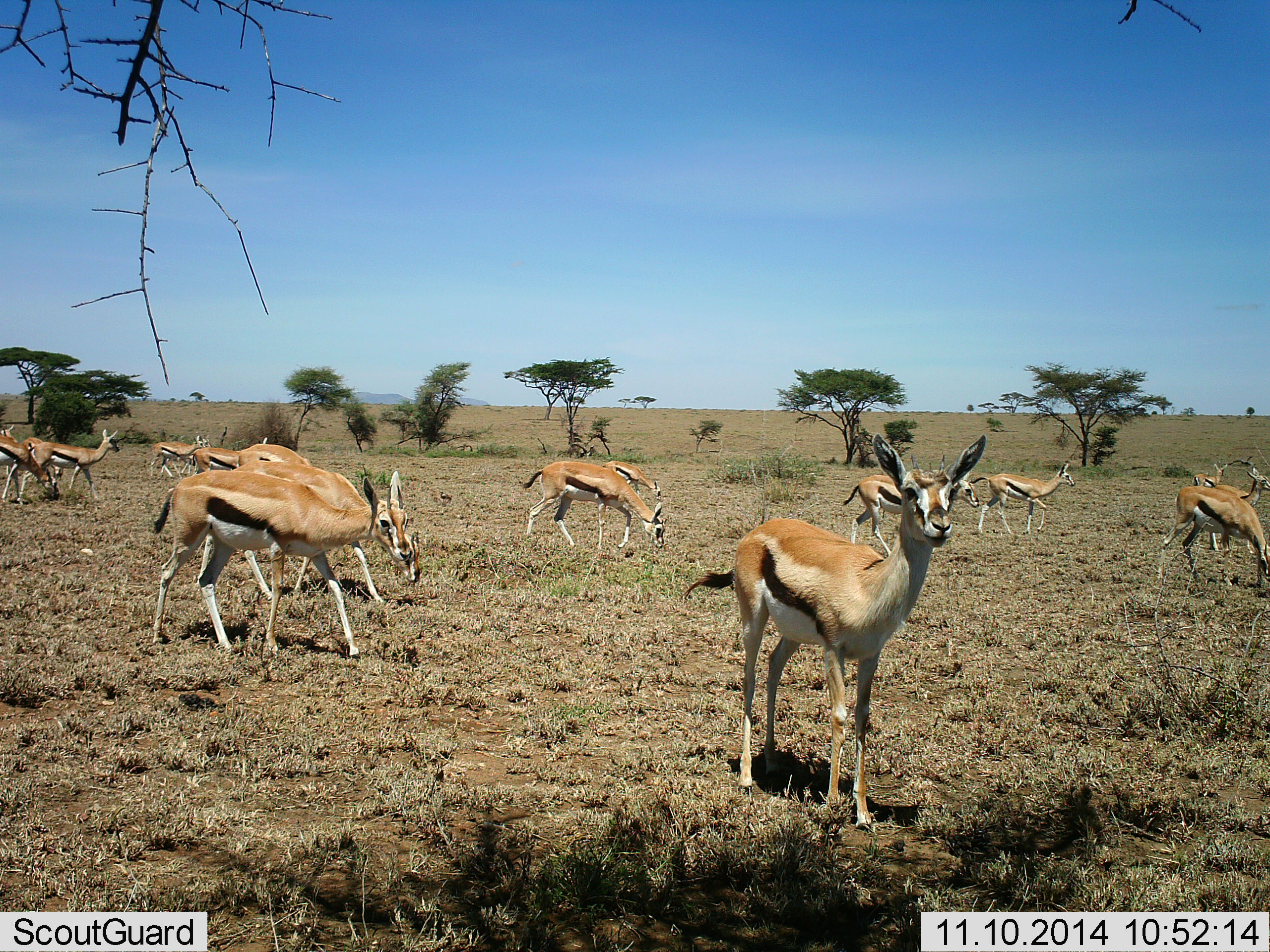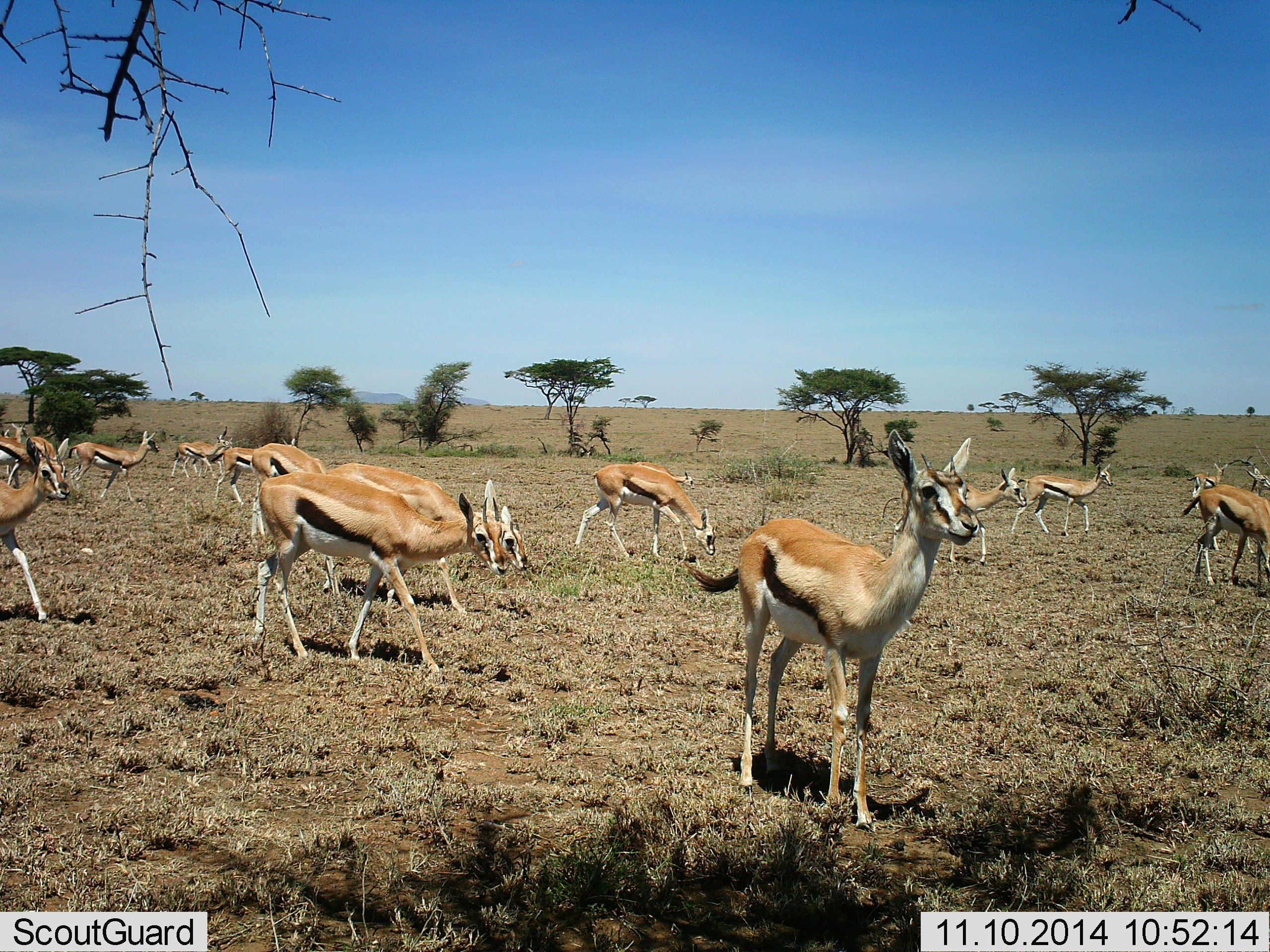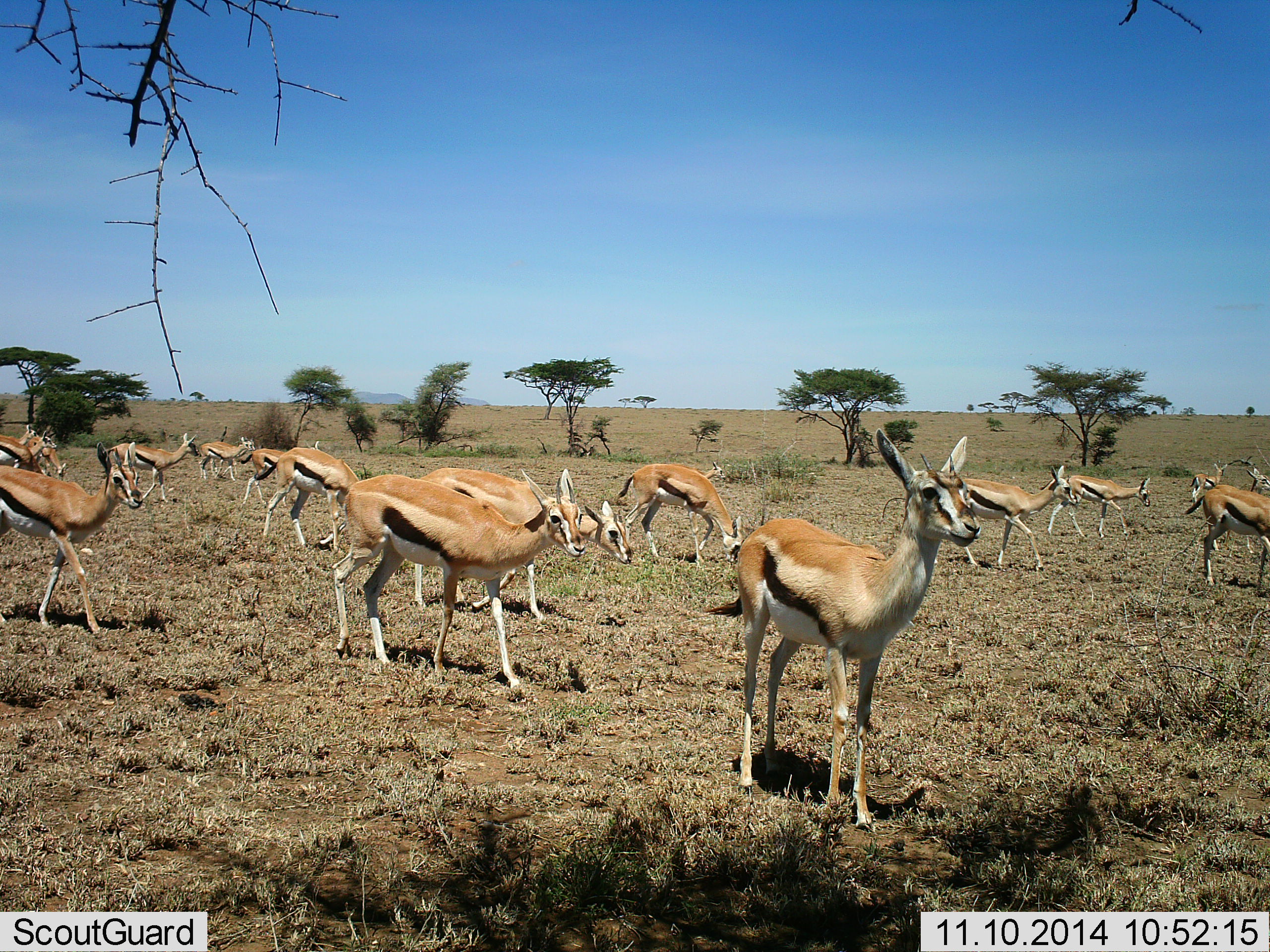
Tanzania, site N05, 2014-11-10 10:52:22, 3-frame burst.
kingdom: Animalia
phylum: Chordata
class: Mammalia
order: Artiodactyla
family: Bovidae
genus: Eudorcas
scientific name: Eudorcas thomsonii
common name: thomson's gazelle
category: gazellethomsons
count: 11-50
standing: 70%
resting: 0%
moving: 80%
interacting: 0%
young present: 0%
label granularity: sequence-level